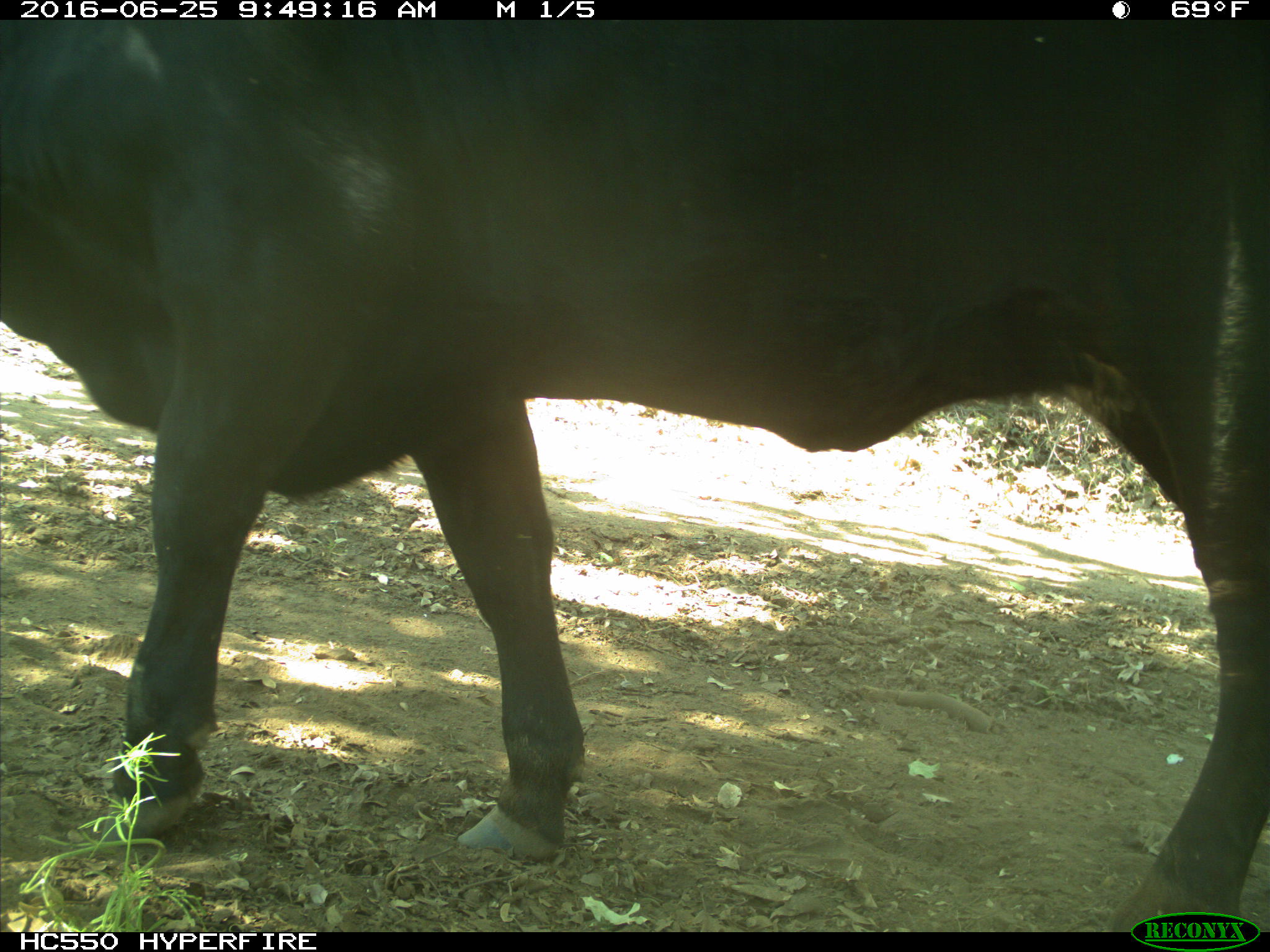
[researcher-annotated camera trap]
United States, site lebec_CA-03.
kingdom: Animalia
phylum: Chordata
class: Mammalia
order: Artiodactyla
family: Bovidae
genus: Bos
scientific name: Bos taurus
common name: domestic cow